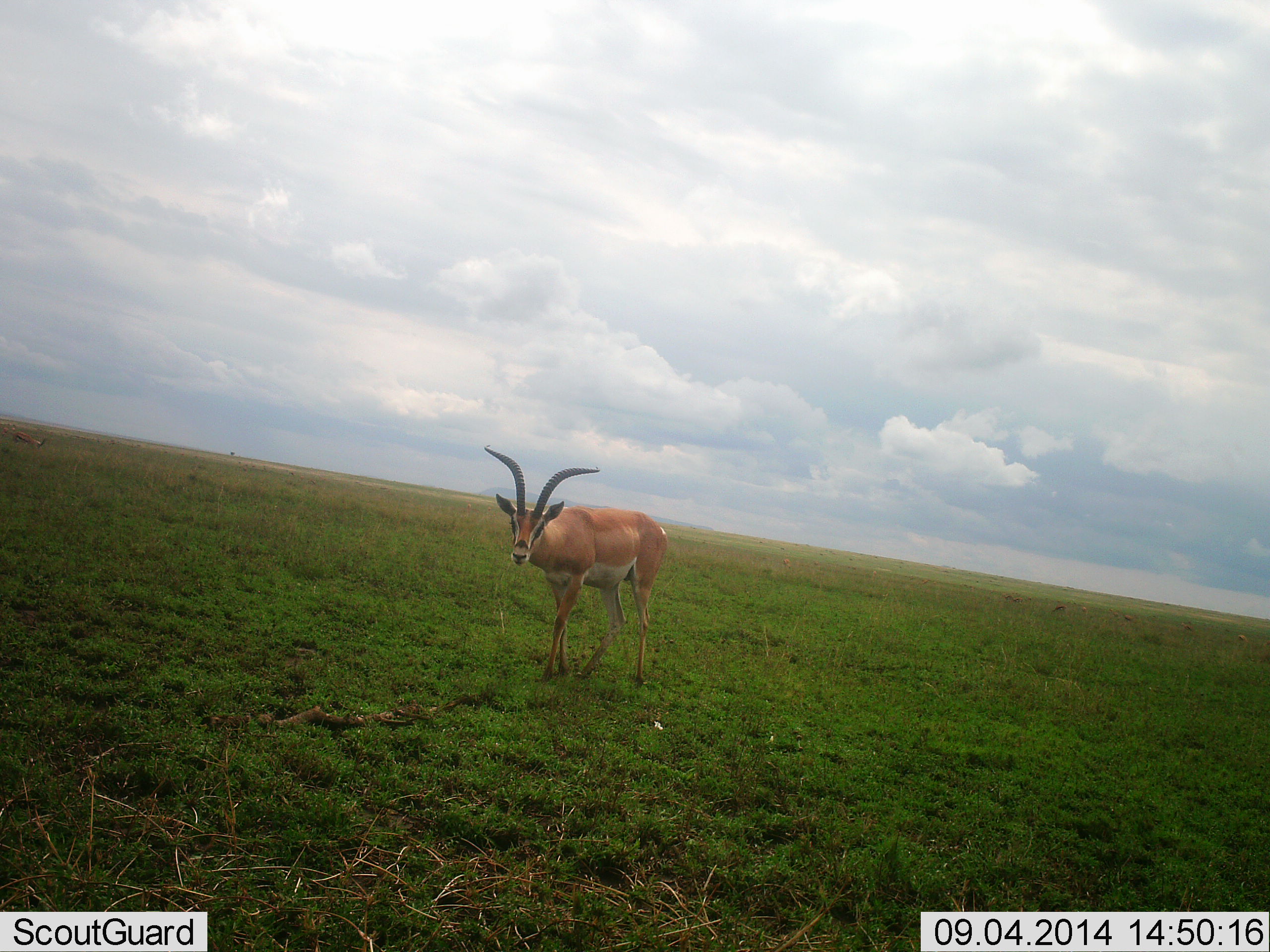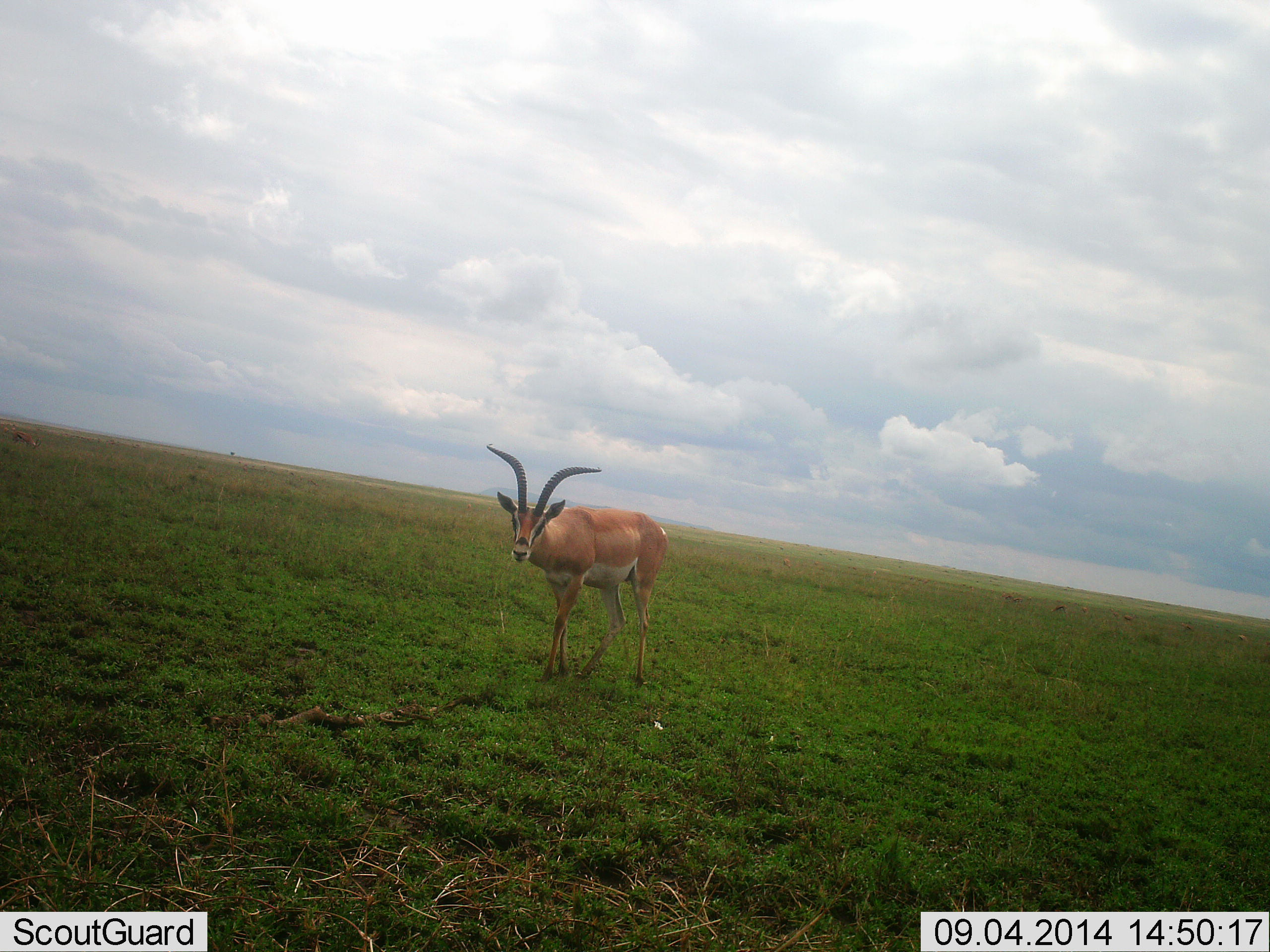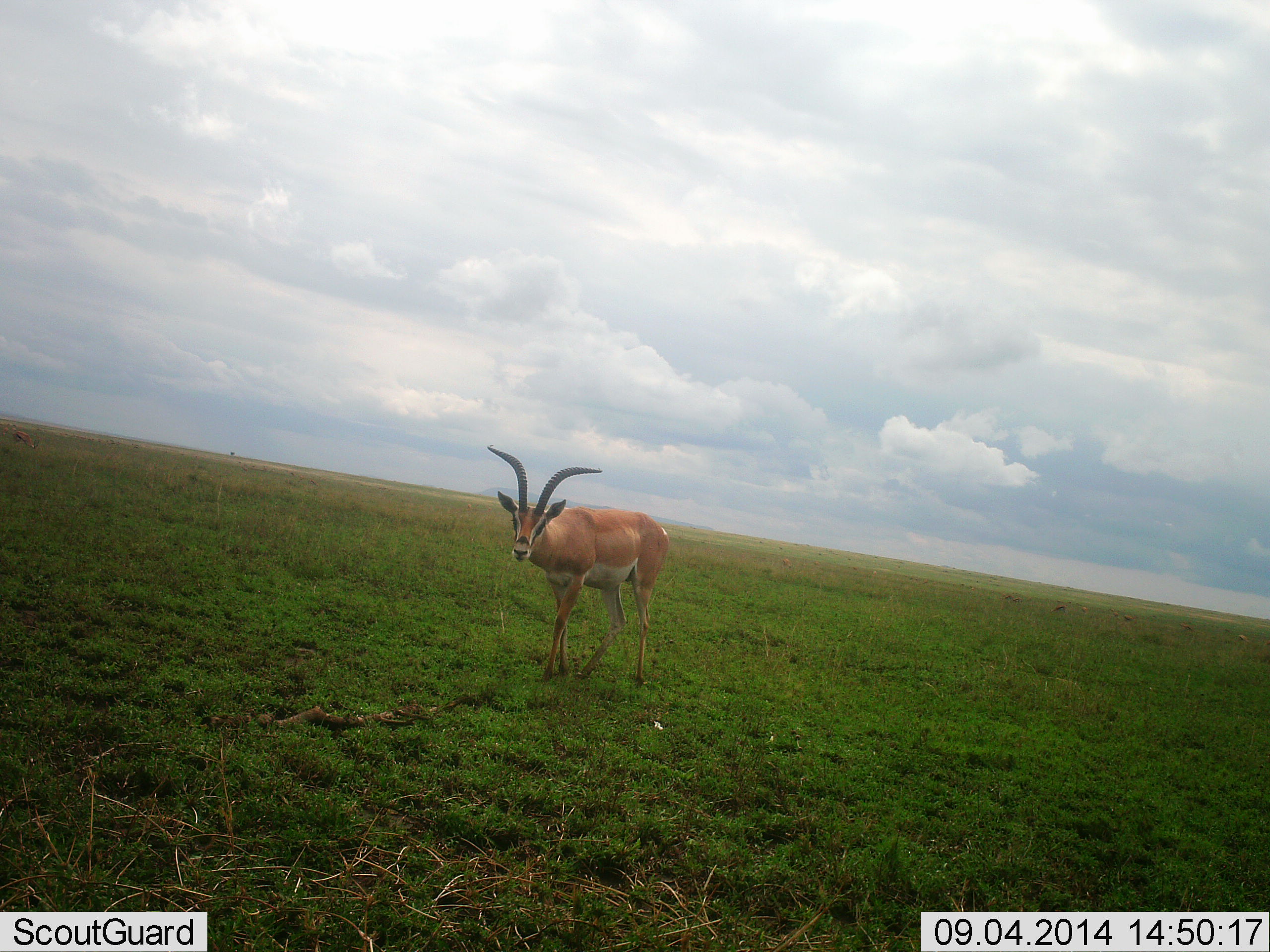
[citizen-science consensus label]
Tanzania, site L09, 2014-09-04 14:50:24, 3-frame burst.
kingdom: Animalia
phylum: Chordata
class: Mammalia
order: Artiodactyla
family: Bovidae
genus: Nanger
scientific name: Nanger granti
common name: grant's gazelle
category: gazellegrants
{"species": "gazellegrants (grant's gazelle) (Nanger granti)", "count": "1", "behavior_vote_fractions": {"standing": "100%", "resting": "0%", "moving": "0%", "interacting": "0%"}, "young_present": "0%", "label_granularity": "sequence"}